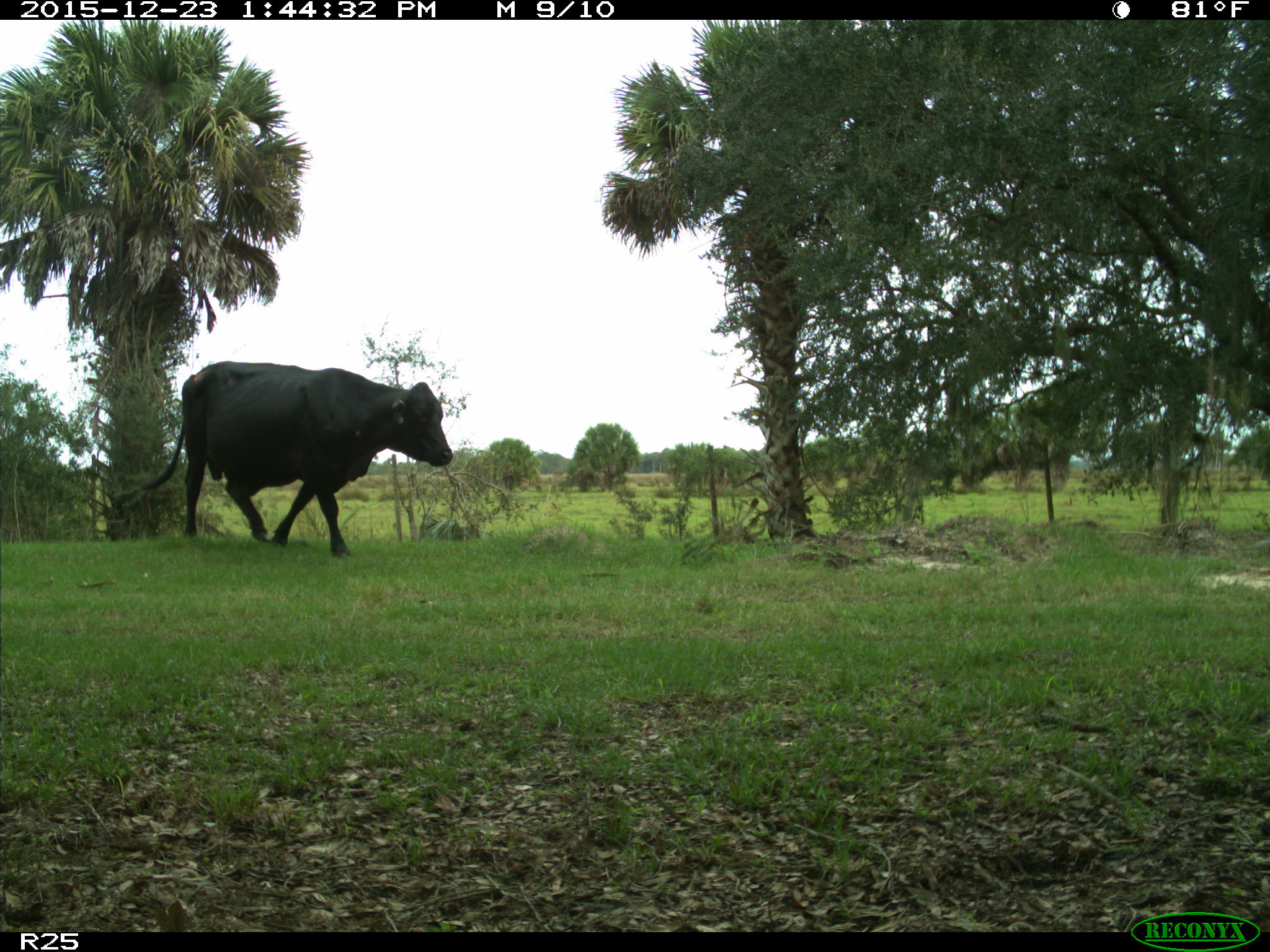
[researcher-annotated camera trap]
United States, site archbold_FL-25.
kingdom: Animalia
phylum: Chordata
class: Mammalia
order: Artiodactyla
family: Bovidae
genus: Bos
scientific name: Bos taurus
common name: domestic cow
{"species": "Bos taurus (domestic cow)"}